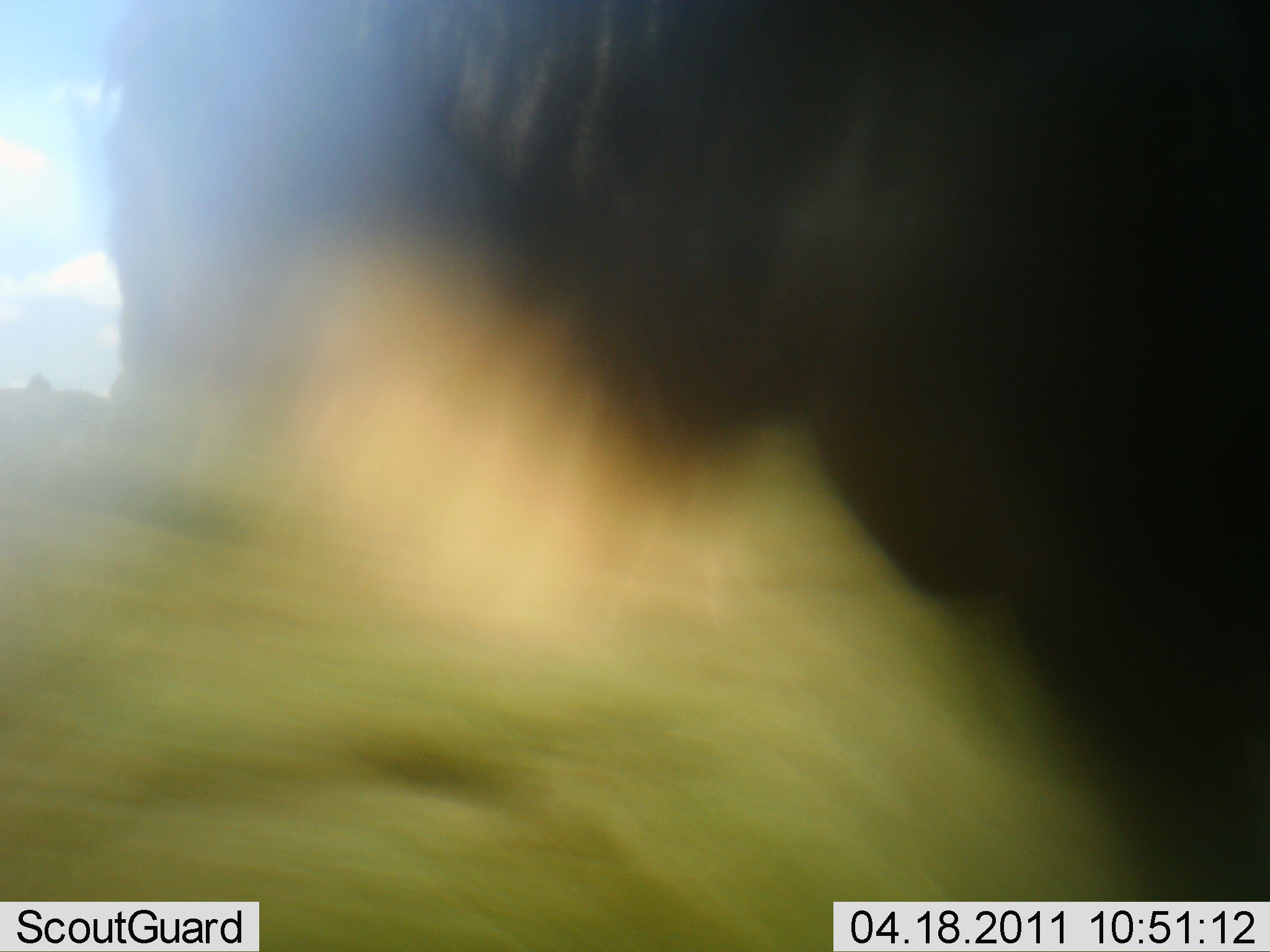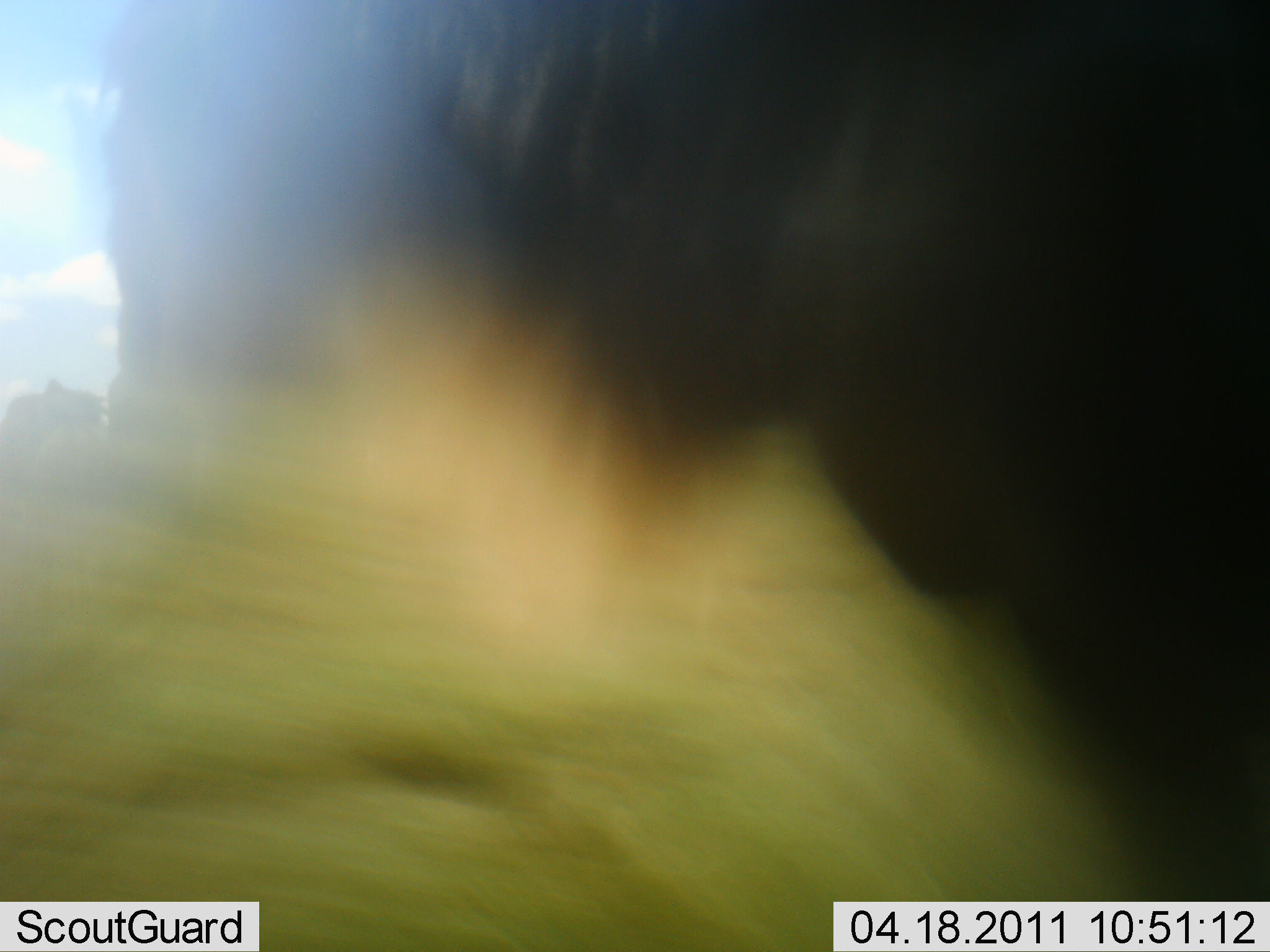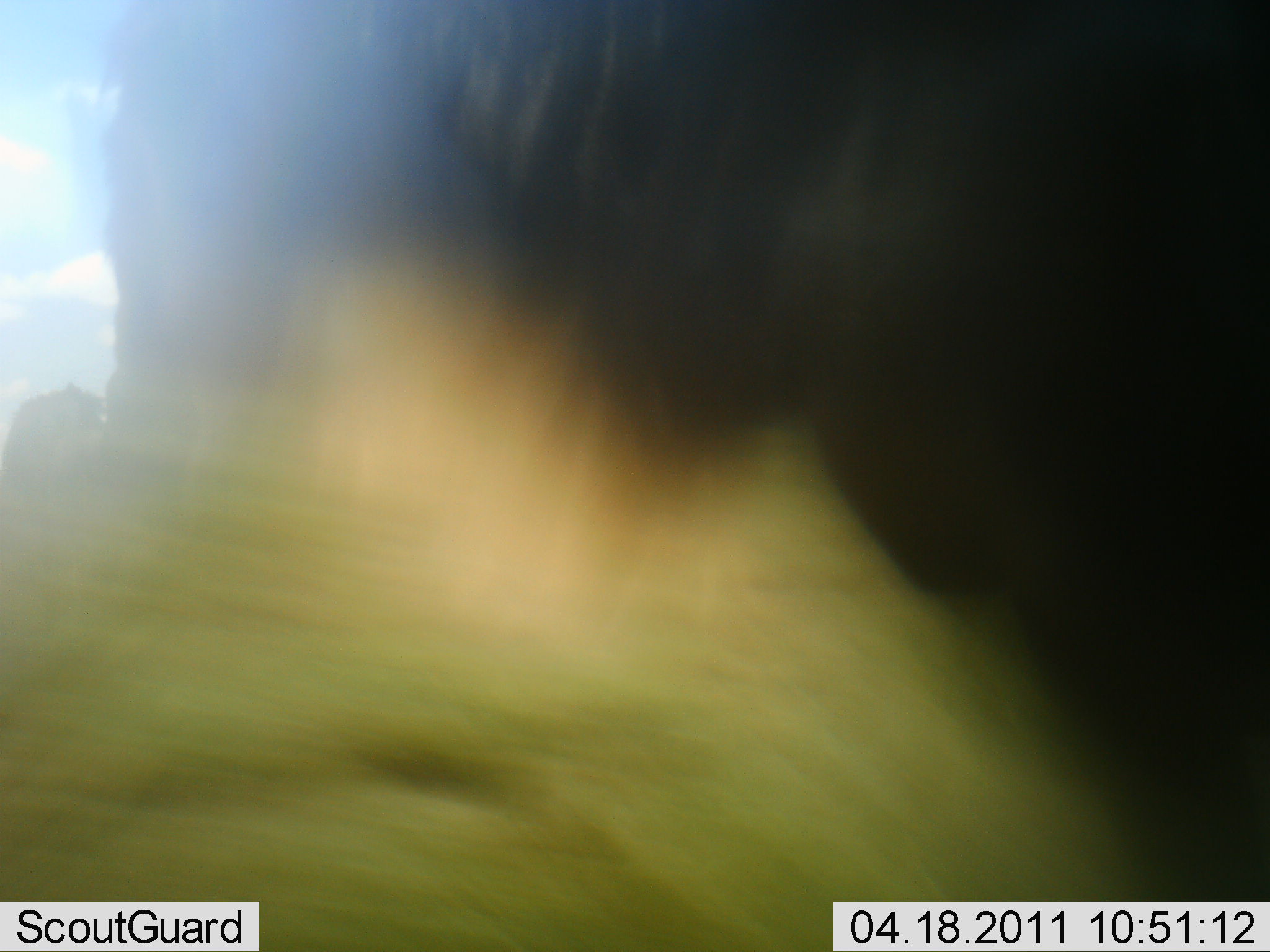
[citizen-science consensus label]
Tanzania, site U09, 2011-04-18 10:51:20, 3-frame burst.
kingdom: Animalia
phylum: Chordata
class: Mammalia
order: Artiodactyla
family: Bovidae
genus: Connochaetes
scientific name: Connochaetes taurinus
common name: blue wildebeest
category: wildebeest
Wildebeest (blue wildebeest) (Connochaetes taurinus), count 1. Behavior (volunteer vote fractions): standing 100%, resting 0%, moving 0%, interacting 0%. Young present (vote fraction): 0%. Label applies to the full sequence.